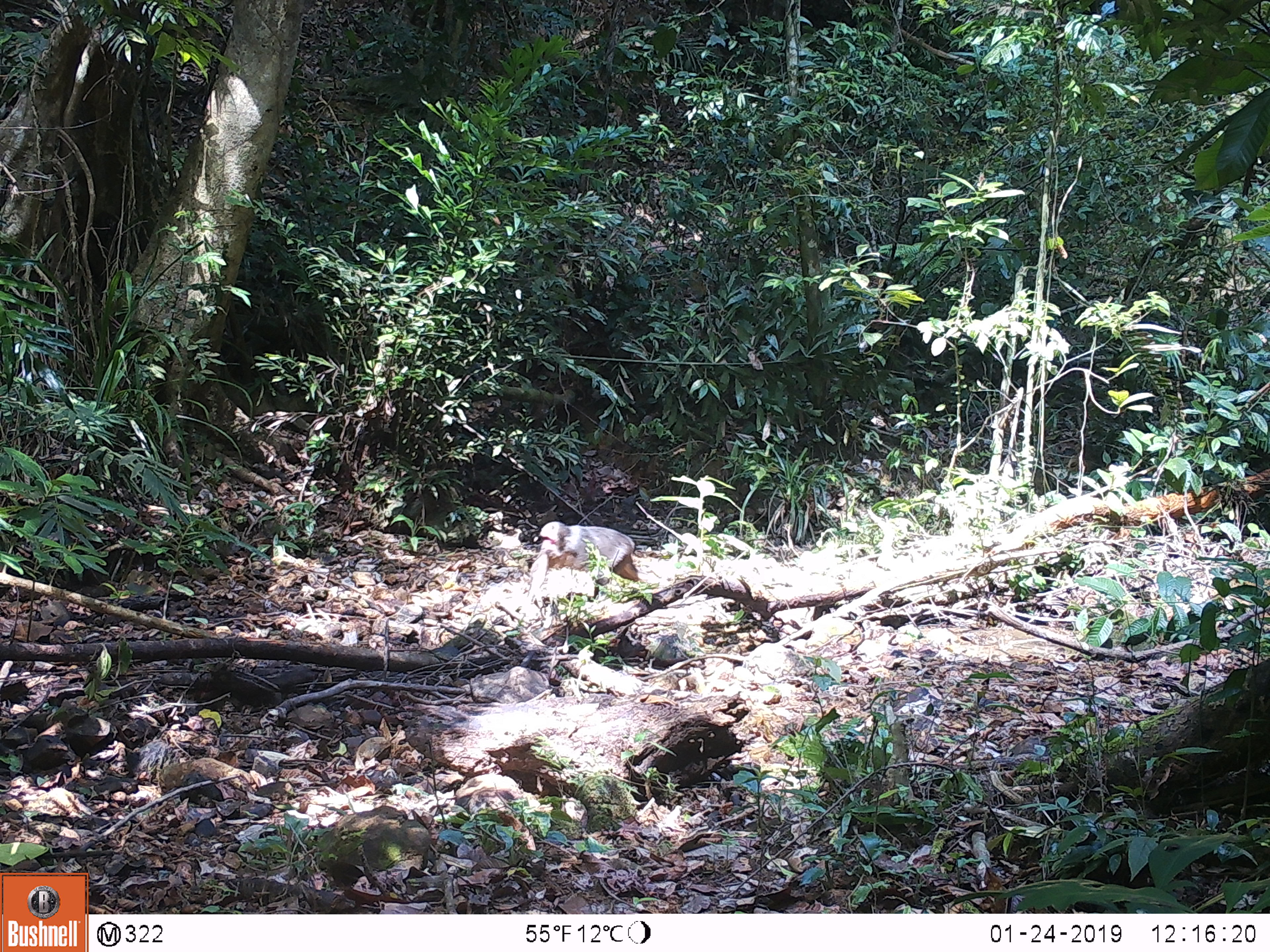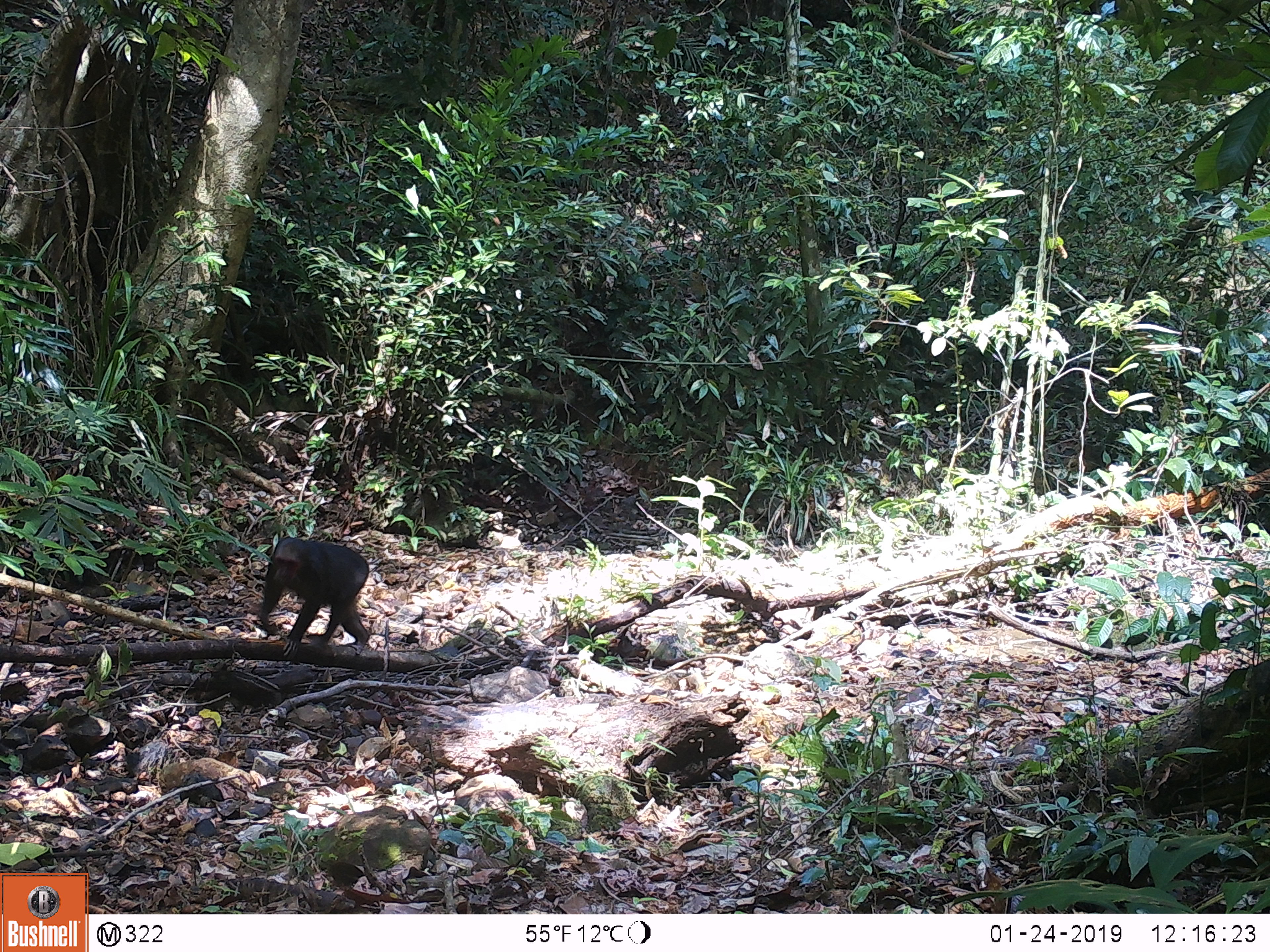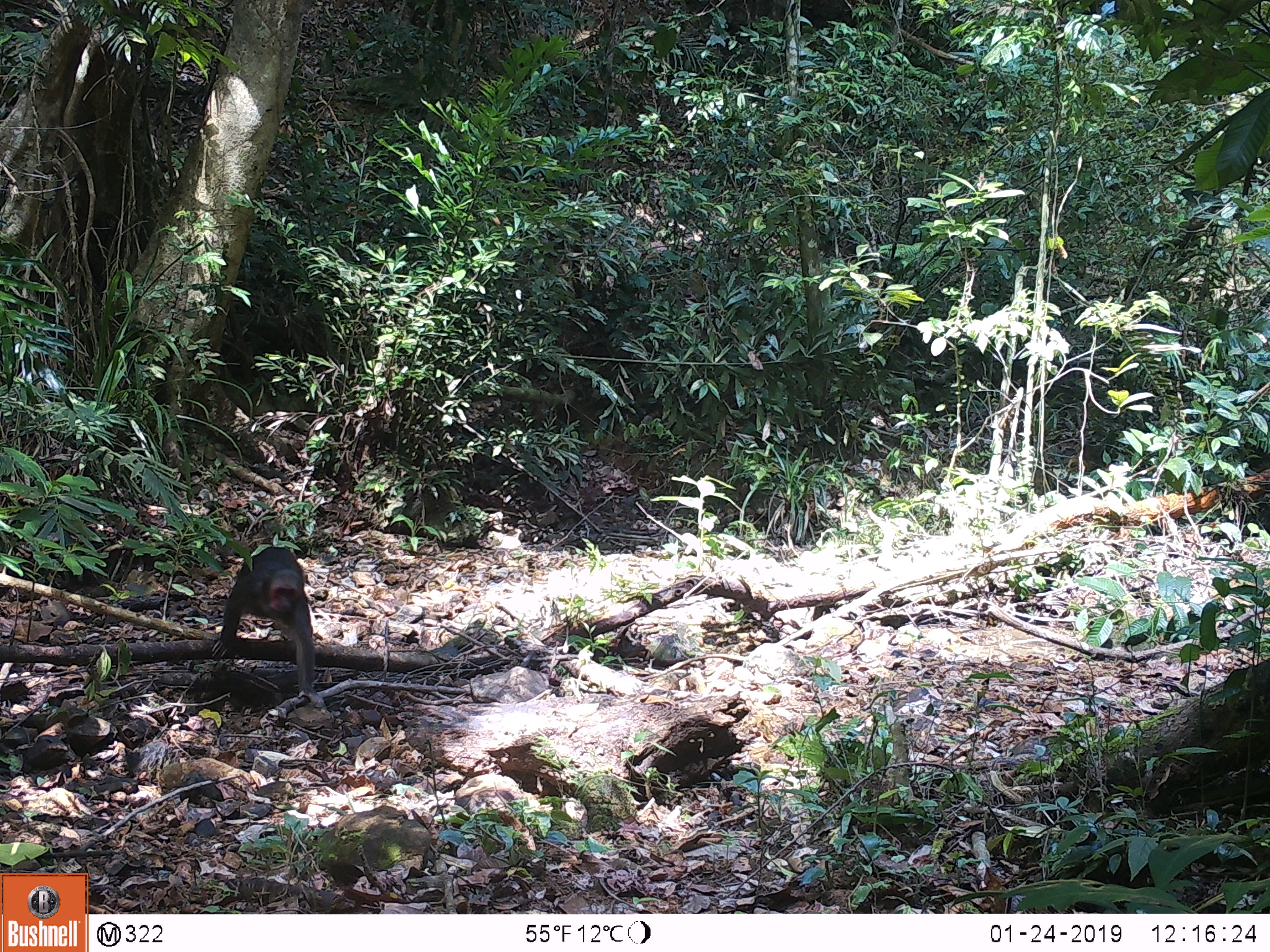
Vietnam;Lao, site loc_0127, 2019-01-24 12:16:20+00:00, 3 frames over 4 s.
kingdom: Animalia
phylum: Chordata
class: Mammalia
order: Primates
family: Cercopithecidae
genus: Macaca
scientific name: Macaca arctoides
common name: stump-tailed macaque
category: stump tailed macaque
Stump tailed macaque (stump-tailed macaque) (Macaca arctoides). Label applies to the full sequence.